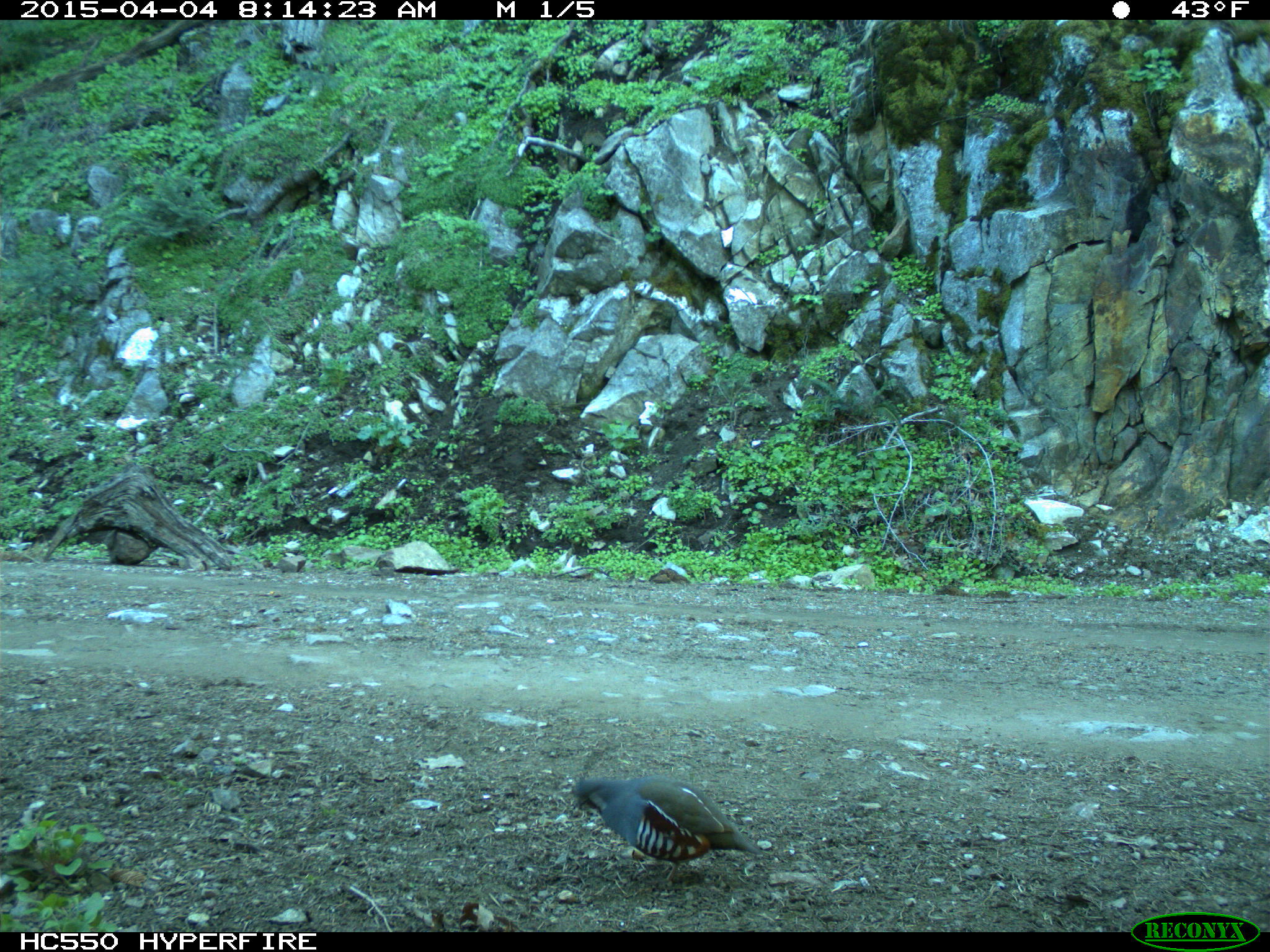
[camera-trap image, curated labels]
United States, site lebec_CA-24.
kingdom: Animalia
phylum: Chordata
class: Aves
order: Galliformes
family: Odontophoridae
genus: Callipepla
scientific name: Callipepla californica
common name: california quail